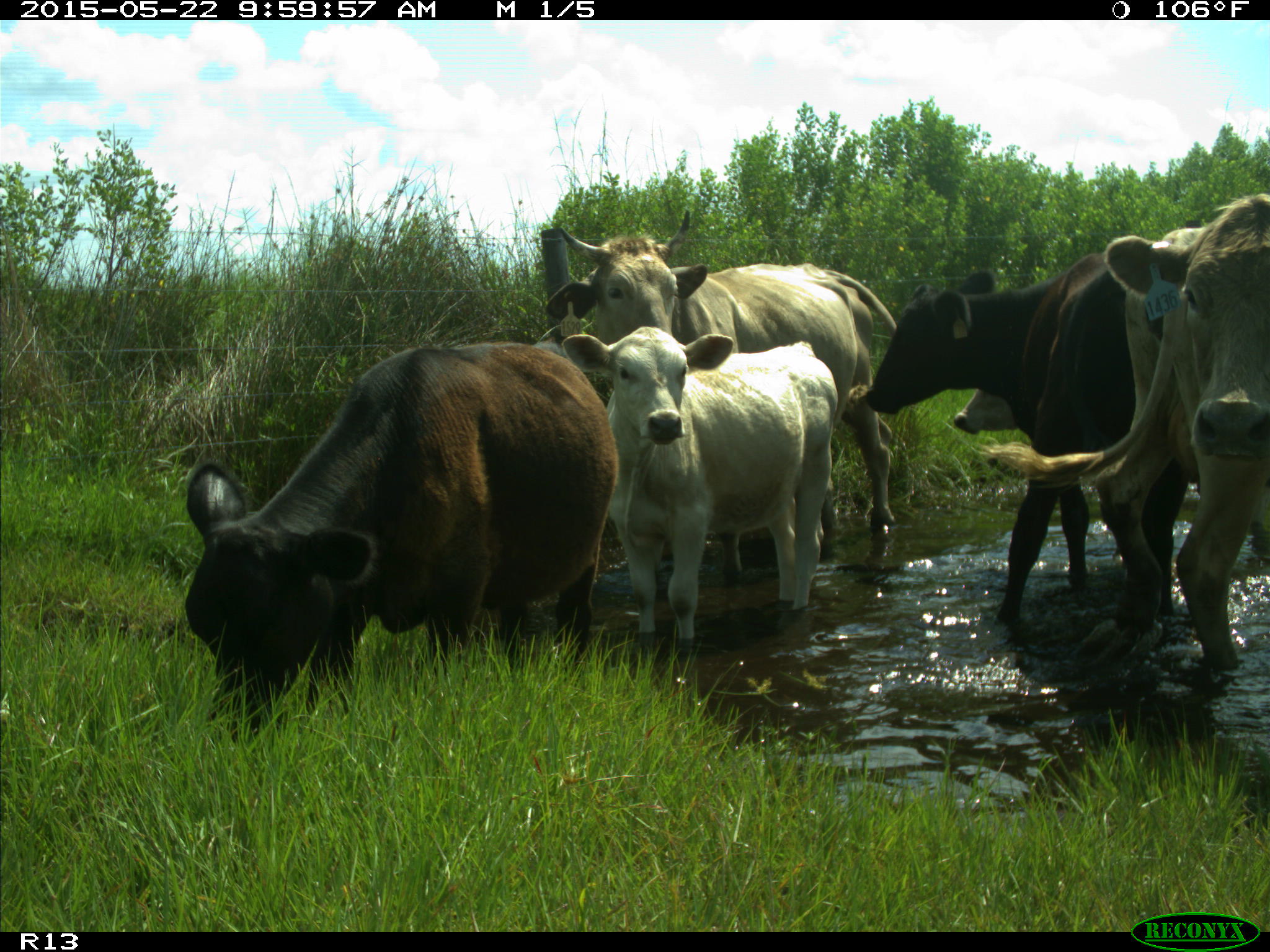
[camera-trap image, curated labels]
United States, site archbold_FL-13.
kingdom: Animalia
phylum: Chordata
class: Mammalia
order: Artiodactyla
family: Bovidae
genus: Bos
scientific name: Bos taurus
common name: domestic cow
Bos taurus (domestic cow).